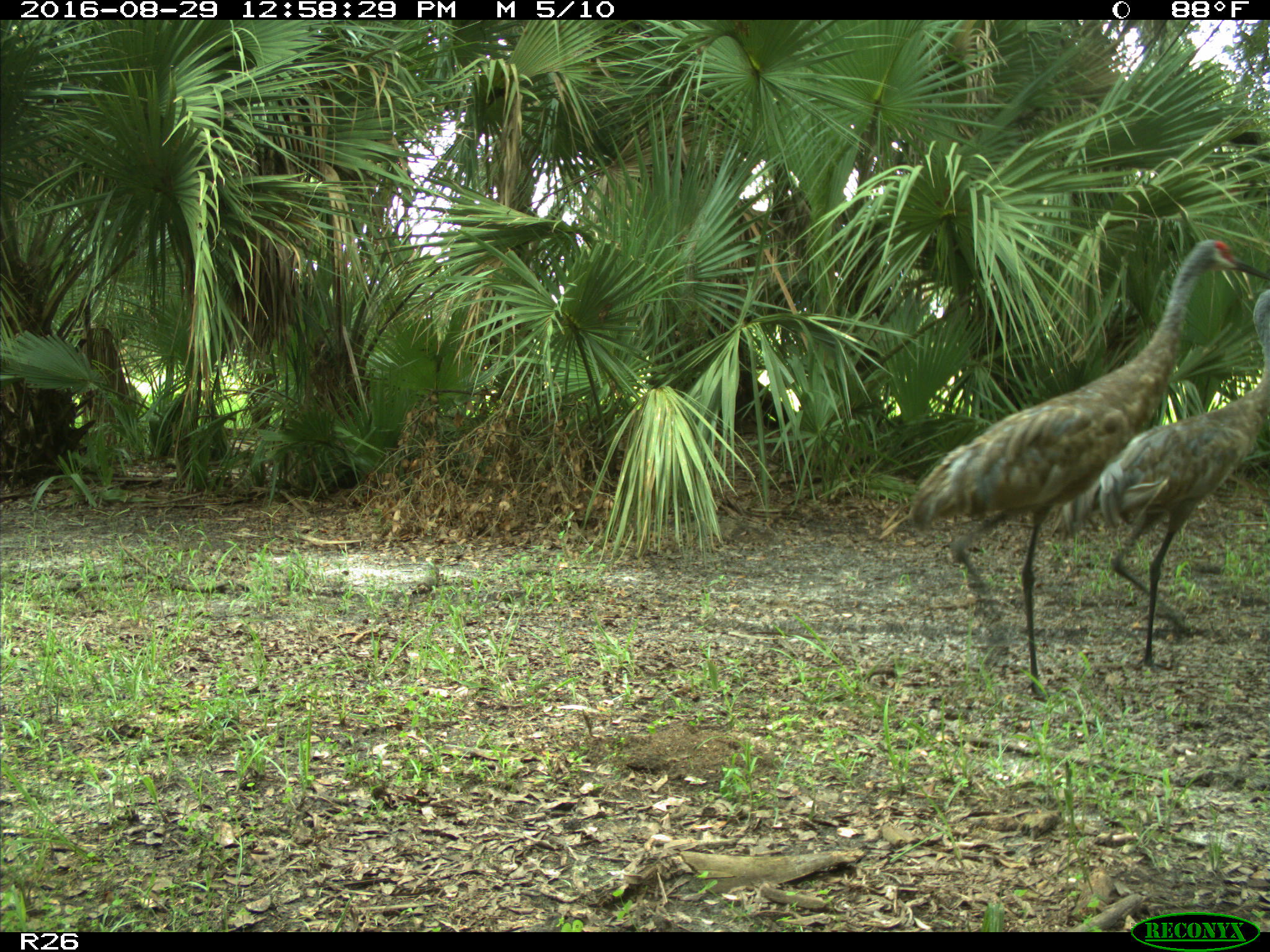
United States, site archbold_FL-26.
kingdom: Animalia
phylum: Chordata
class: Aves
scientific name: Aves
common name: birds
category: unidentified bird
Unidentified bird (birds) (Aves).